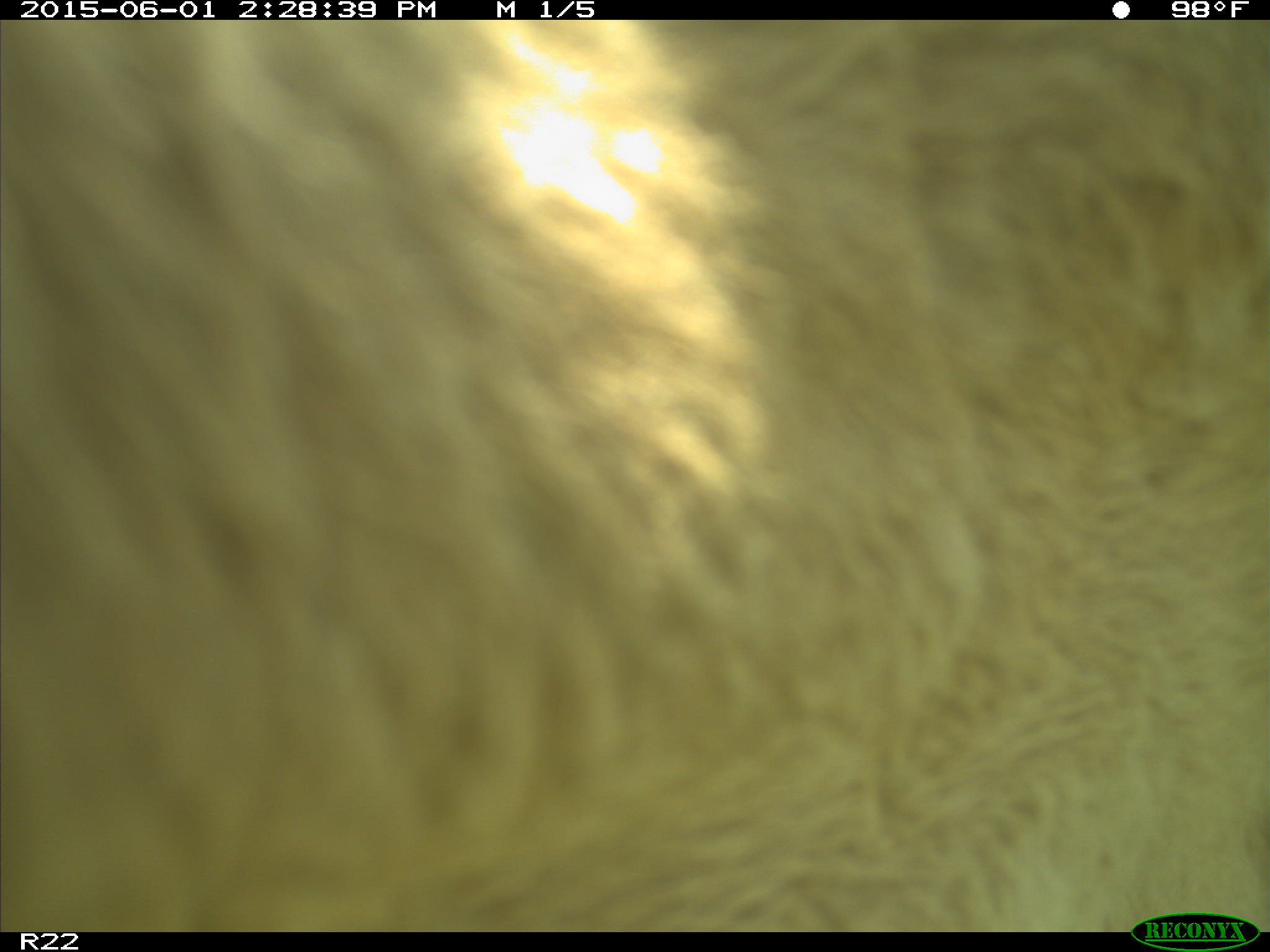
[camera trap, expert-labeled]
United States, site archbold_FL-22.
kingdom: Animalia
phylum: Chordata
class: Mammalia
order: Artiodactyla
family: Bovidae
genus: Bos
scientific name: Bos taurus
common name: domestic cow